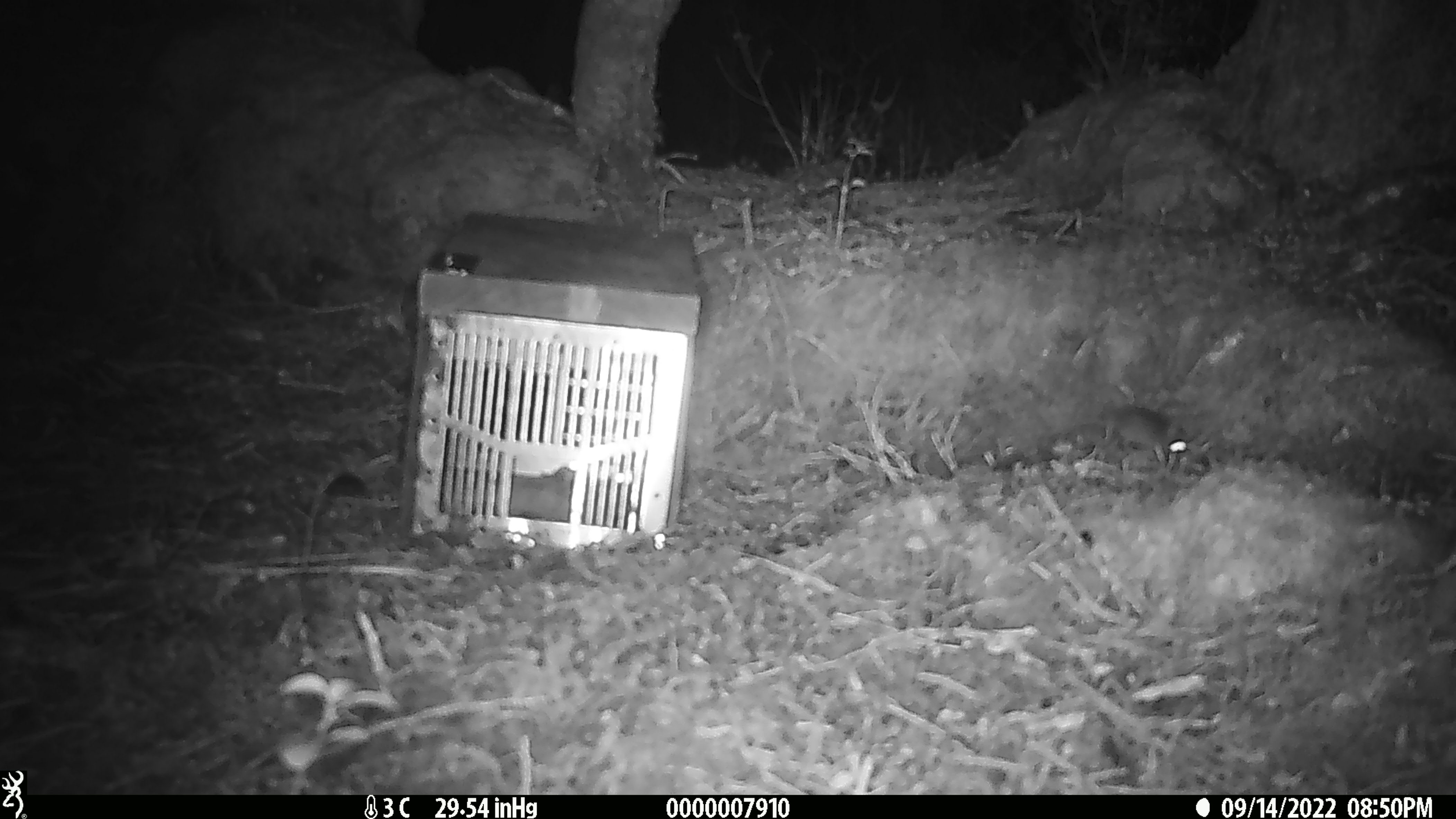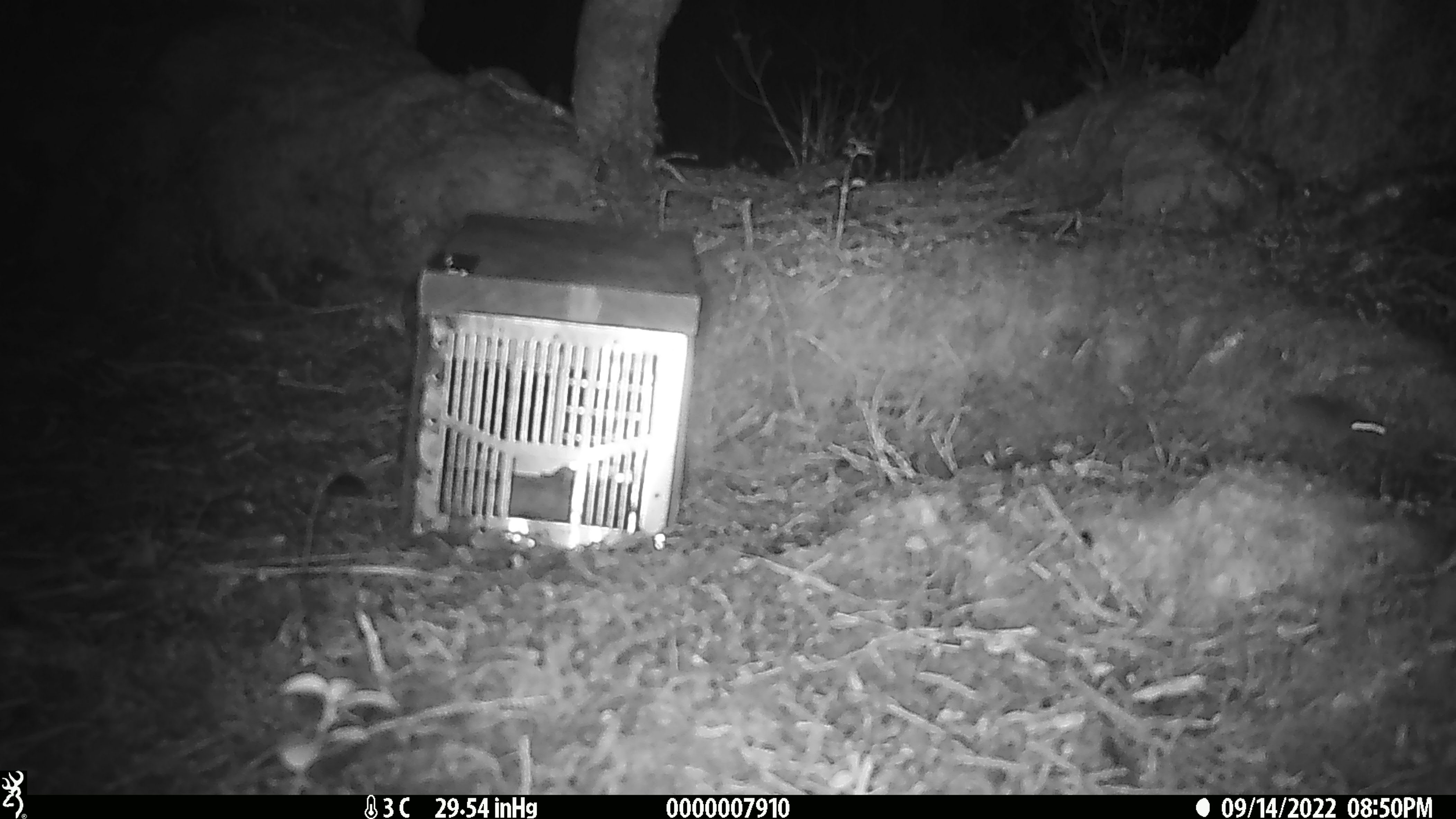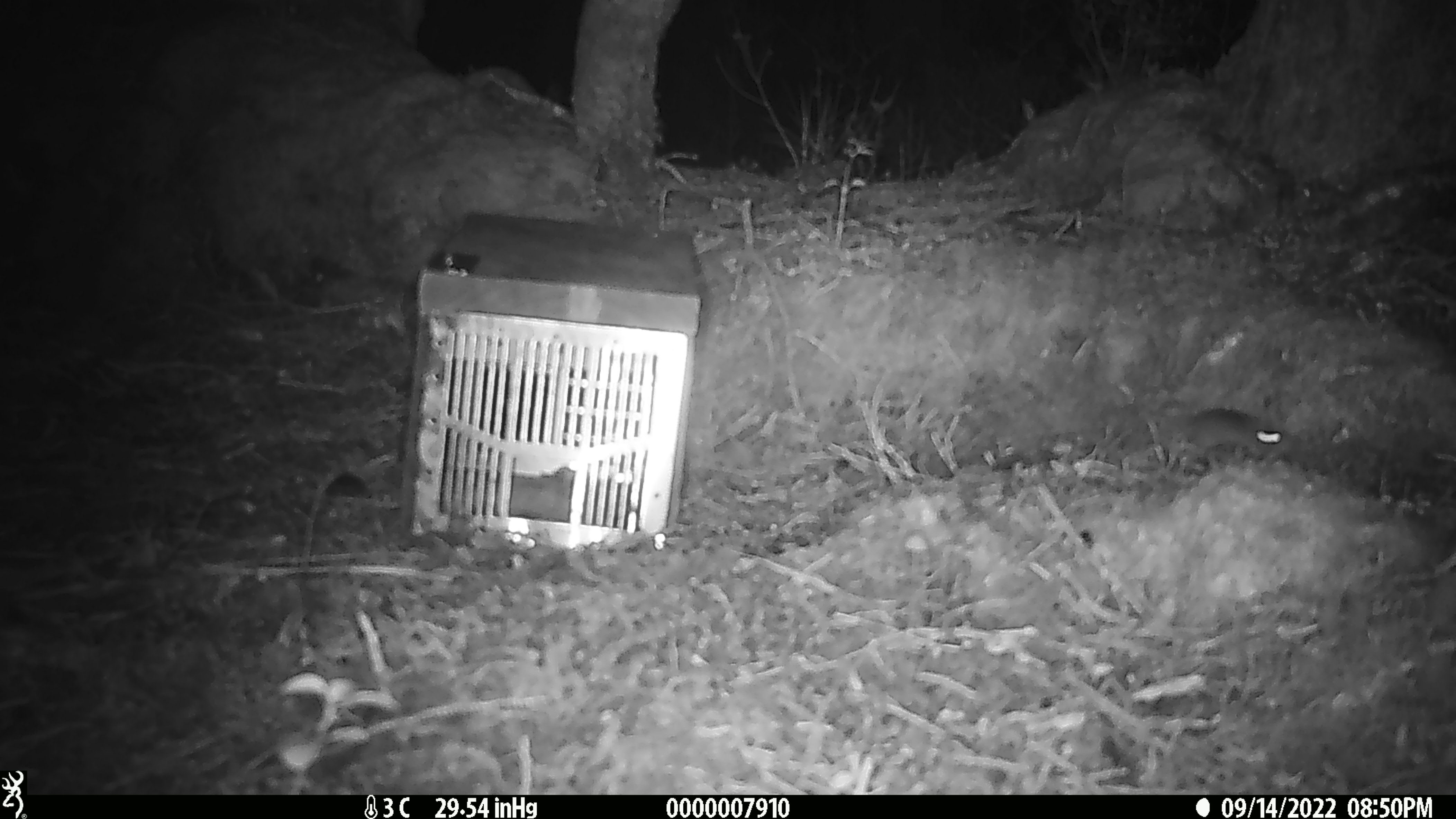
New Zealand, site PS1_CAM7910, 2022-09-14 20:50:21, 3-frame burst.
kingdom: Animalia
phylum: Chordata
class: Mammalia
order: Rodentia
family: Muridae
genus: Mus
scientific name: Mus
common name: mouse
Mouse (Mus).